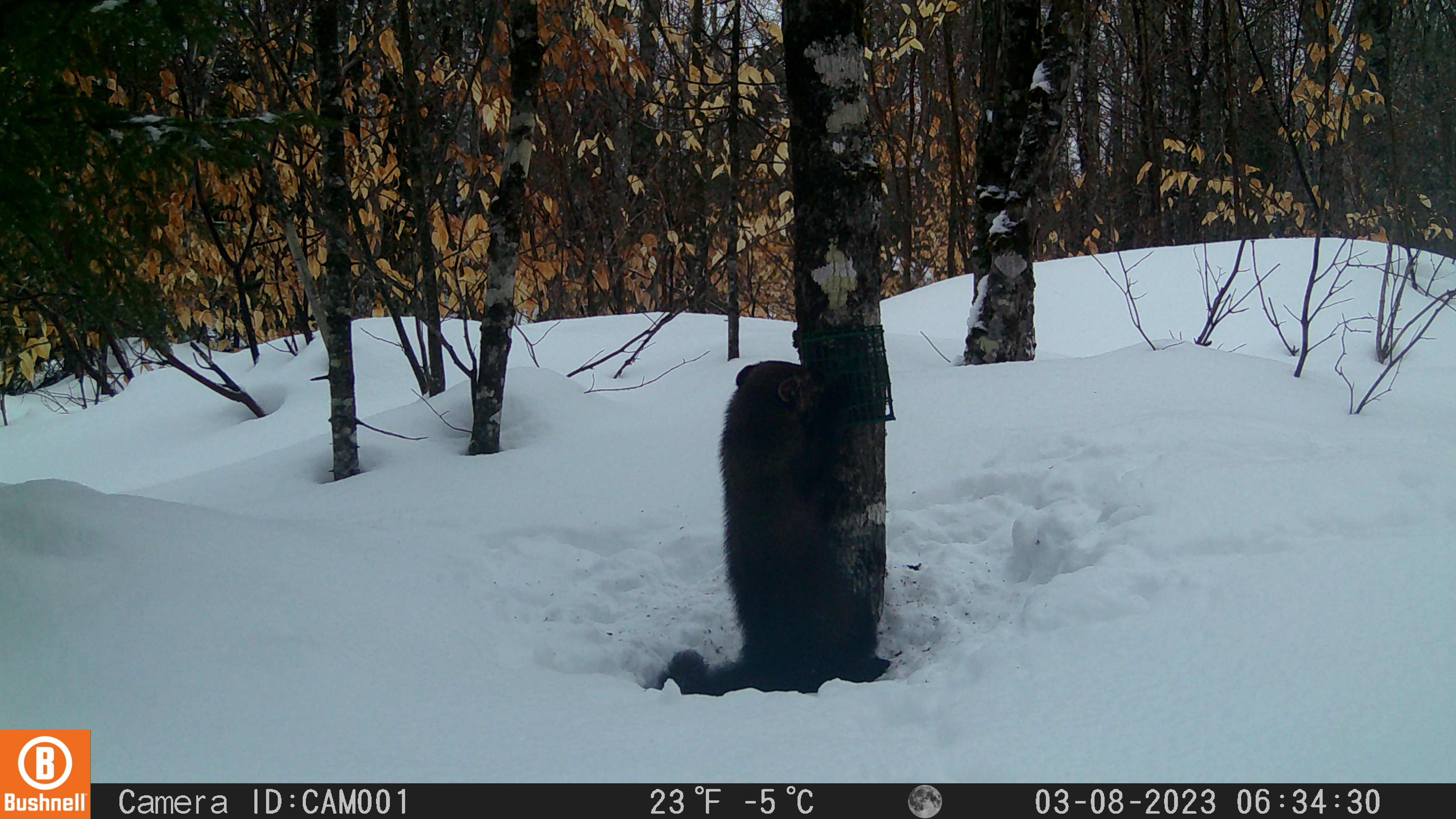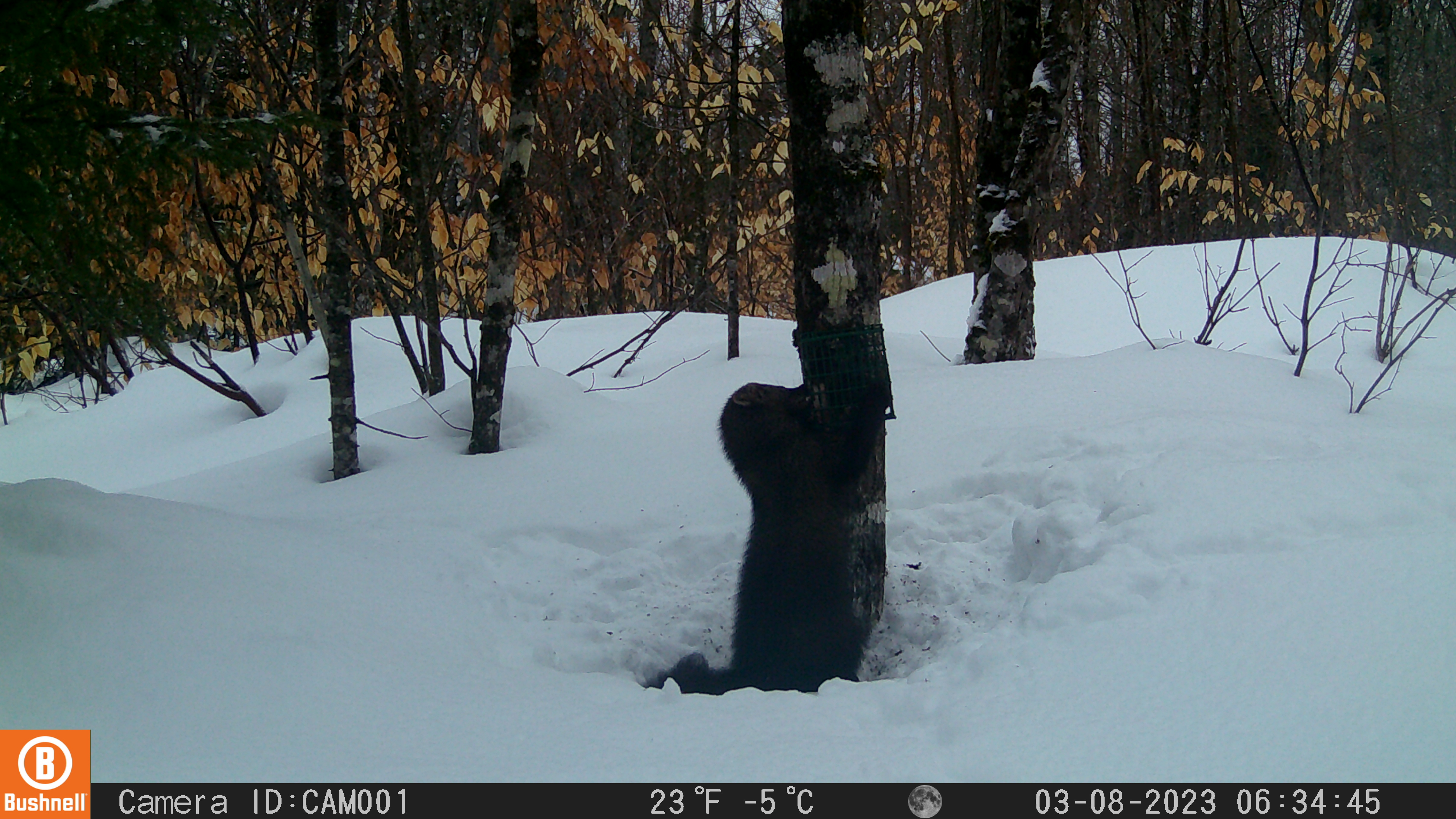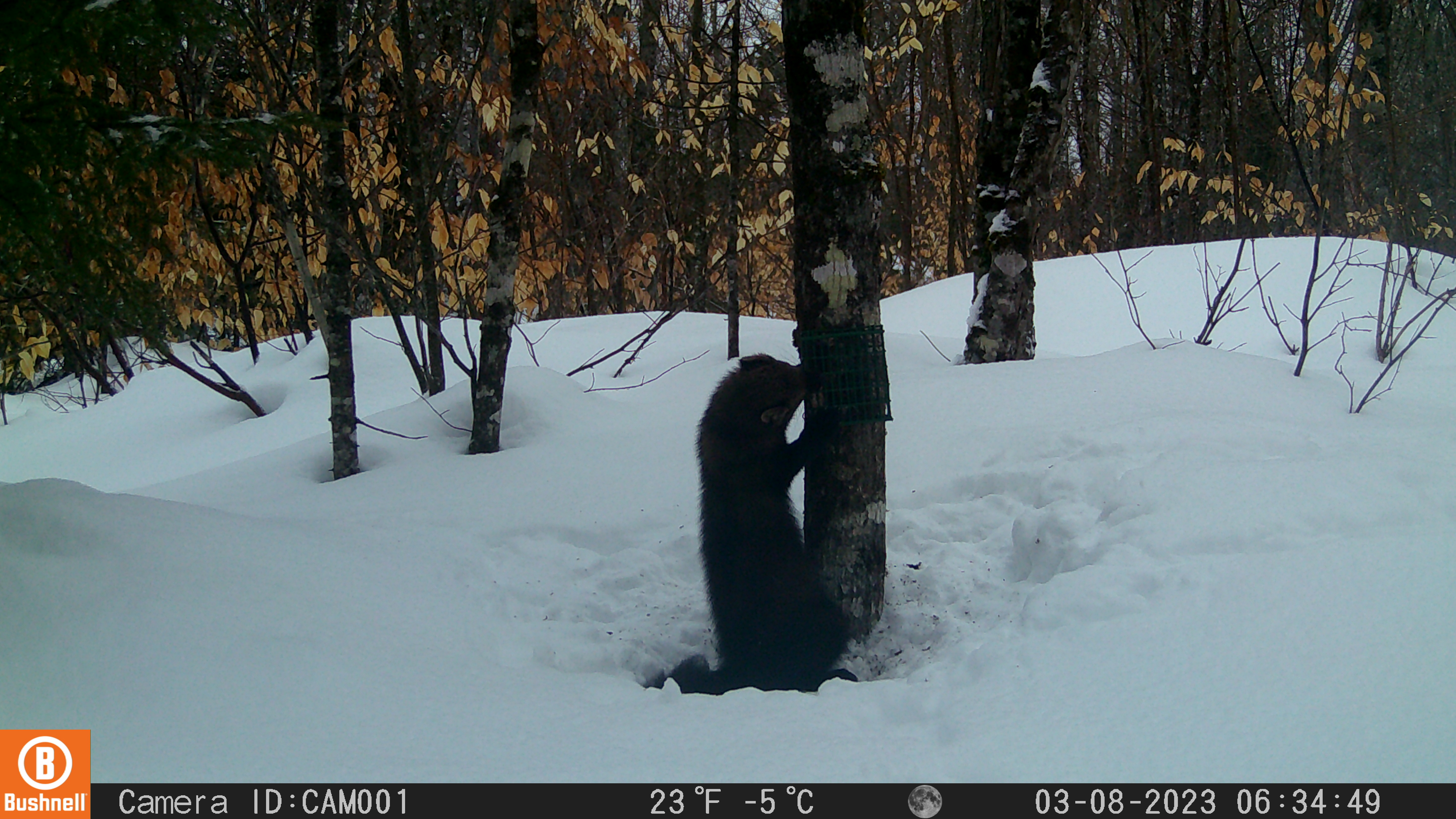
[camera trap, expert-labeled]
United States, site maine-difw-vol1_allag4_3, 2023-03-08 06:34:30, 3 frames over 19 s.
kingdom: Animalia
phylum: Chordata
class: Mammalia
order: Carnivora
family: Mustelidae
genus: Pekania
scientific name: Pekania pennanti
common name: fisher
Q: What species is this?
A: Fisher (Pekania pennanti).